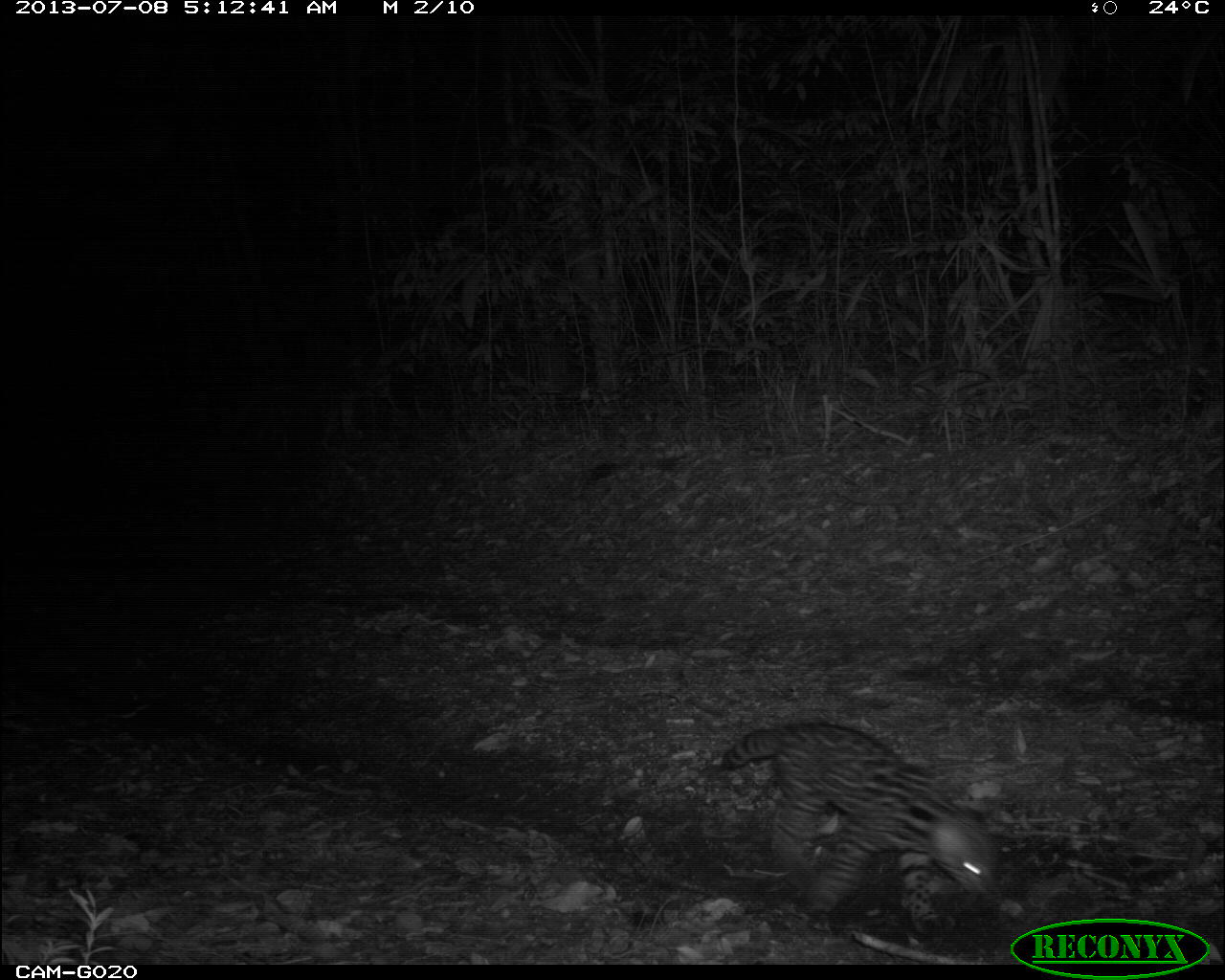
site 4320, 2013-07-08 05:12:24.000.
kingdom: Animalia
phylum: Chordata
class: Mammalia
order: Carnivora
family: Felidae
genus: Leopardus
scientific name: Leopardus pardalis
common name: ocelot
Leopardus pardalis (ocelot), count 1.